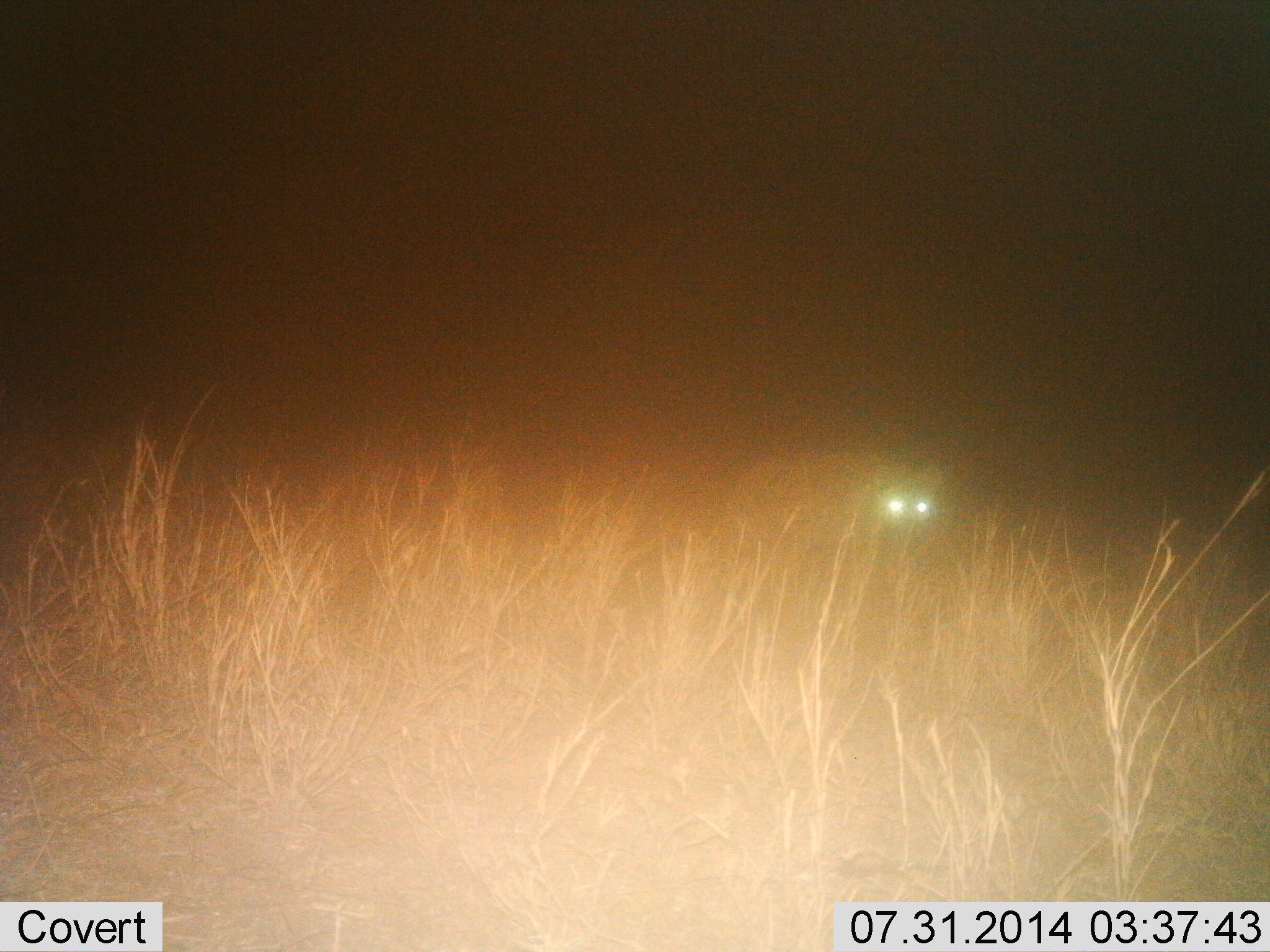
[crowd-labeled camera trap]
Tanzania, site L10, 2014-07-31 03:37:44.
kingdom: Animalia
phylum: Chordata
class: Mammalia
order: Carnivora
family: Hyaenidae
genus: Crocuta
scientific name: Crocuta crocuta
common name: spotted hyena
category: hyenaspotted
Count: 1.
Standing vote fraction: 70%.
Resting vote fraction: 0%.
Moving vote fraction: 40%.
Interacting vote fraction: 0%.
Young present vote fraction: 0%.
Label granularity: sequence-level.